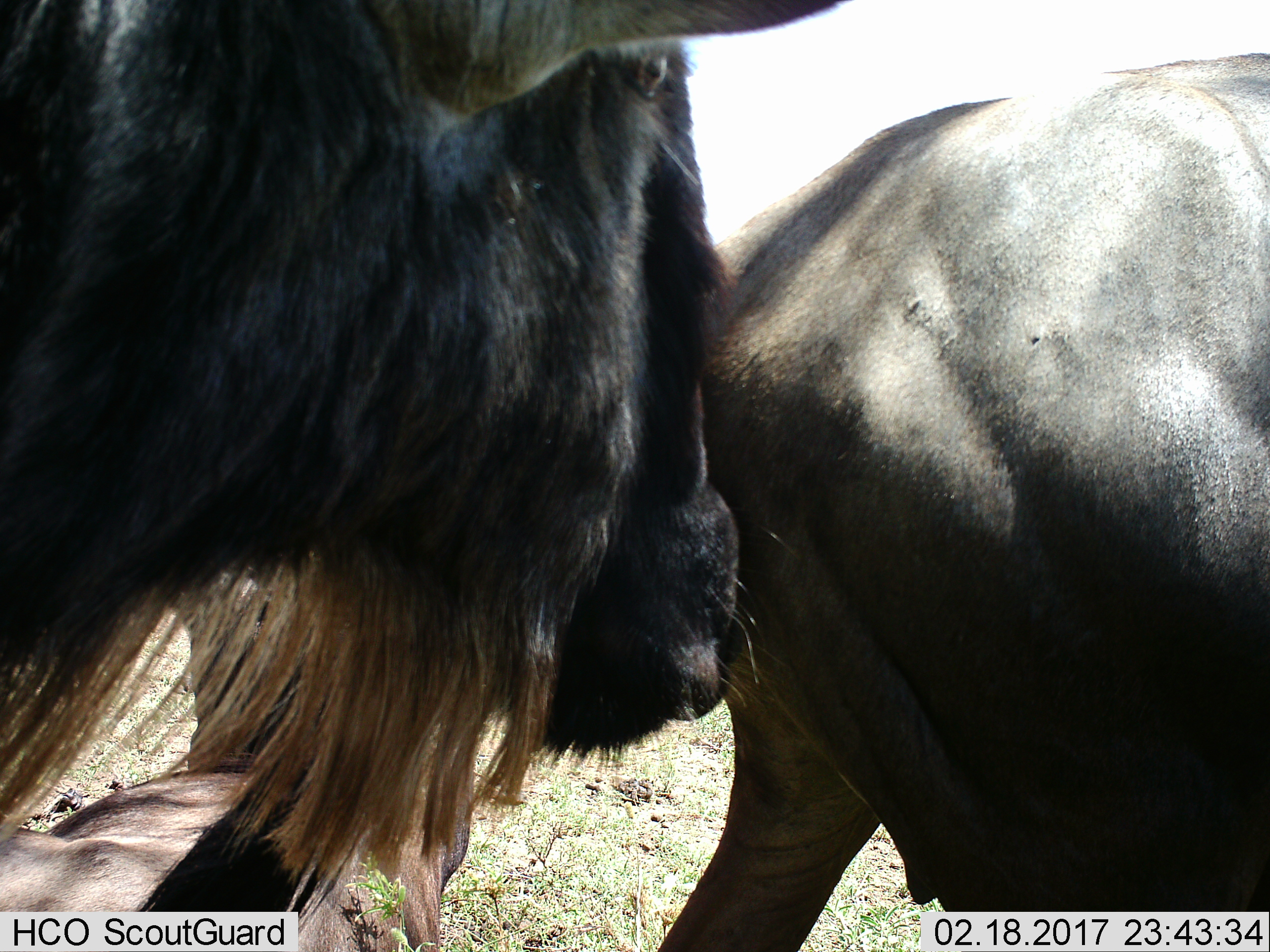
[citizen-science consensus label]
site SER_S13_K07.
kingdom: Animalia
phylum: Chordata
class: Mammalia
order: Artiodactyla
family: Bovidae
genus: Connochaetes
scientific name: Connochaetes taurinus taurinus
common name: blue wildebeest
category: wildebeestblue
Wildebeestblue (blue wildebeest) (Connochaetes taurinus taurinus), count 3. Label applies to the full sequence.